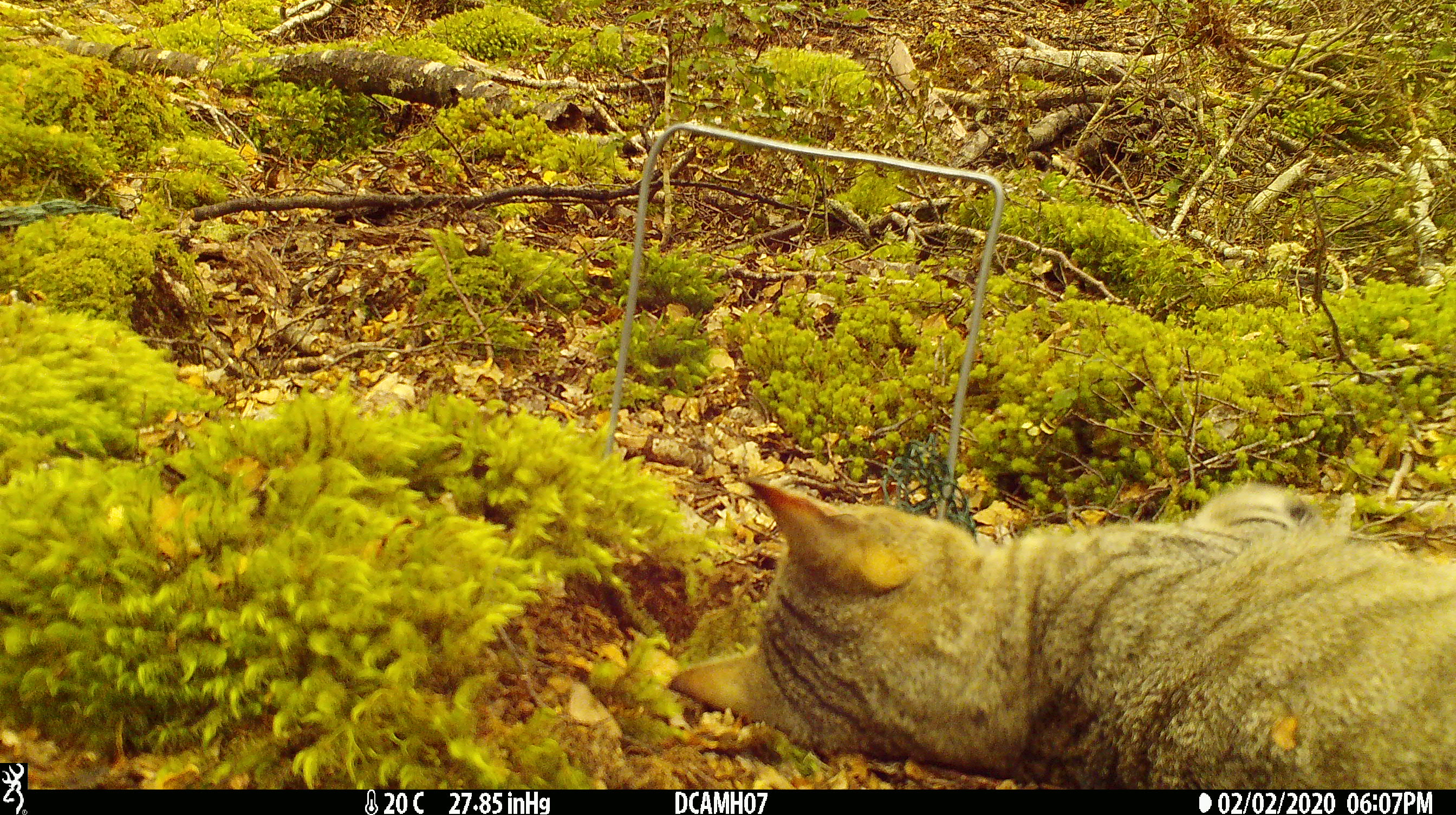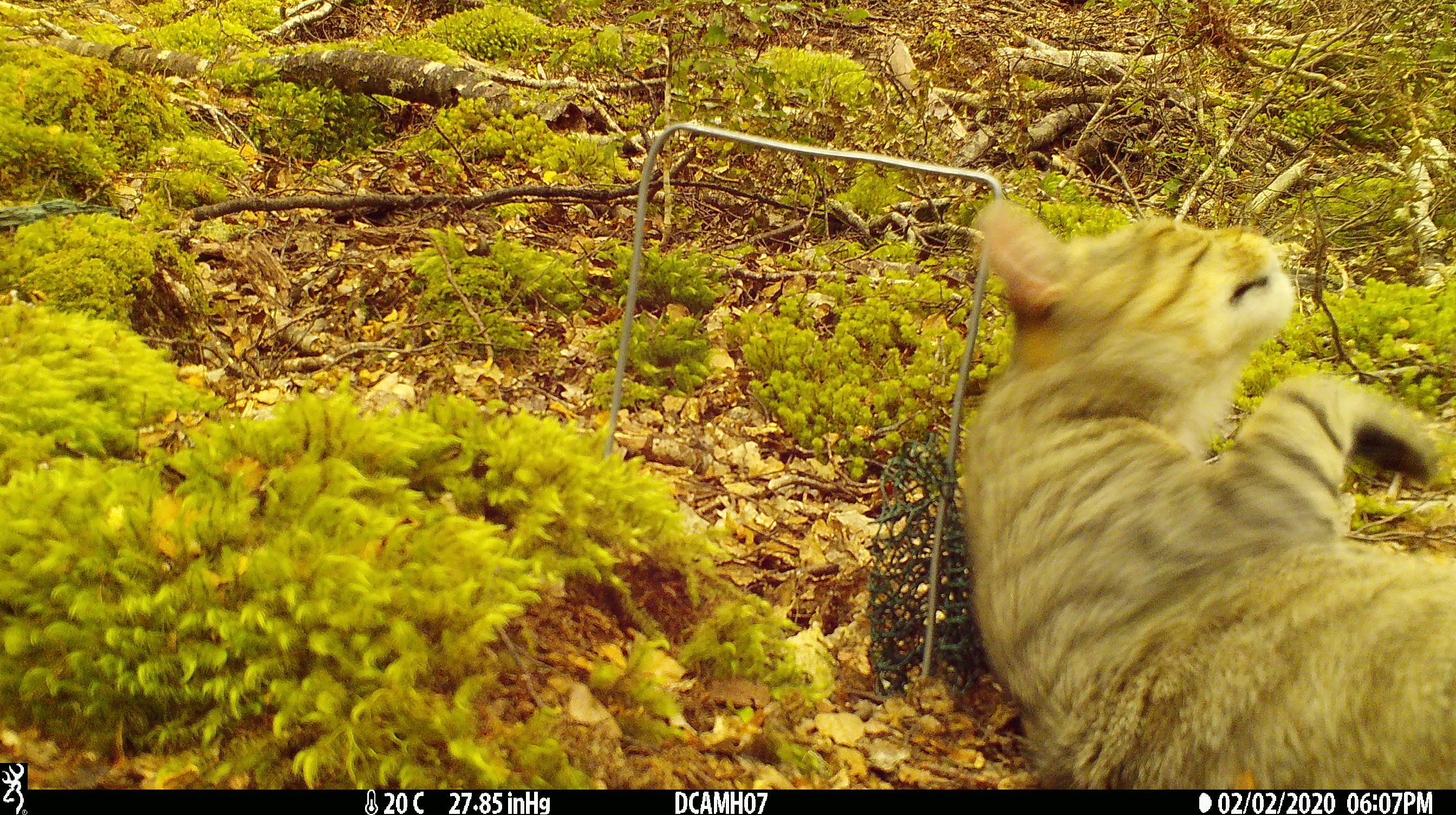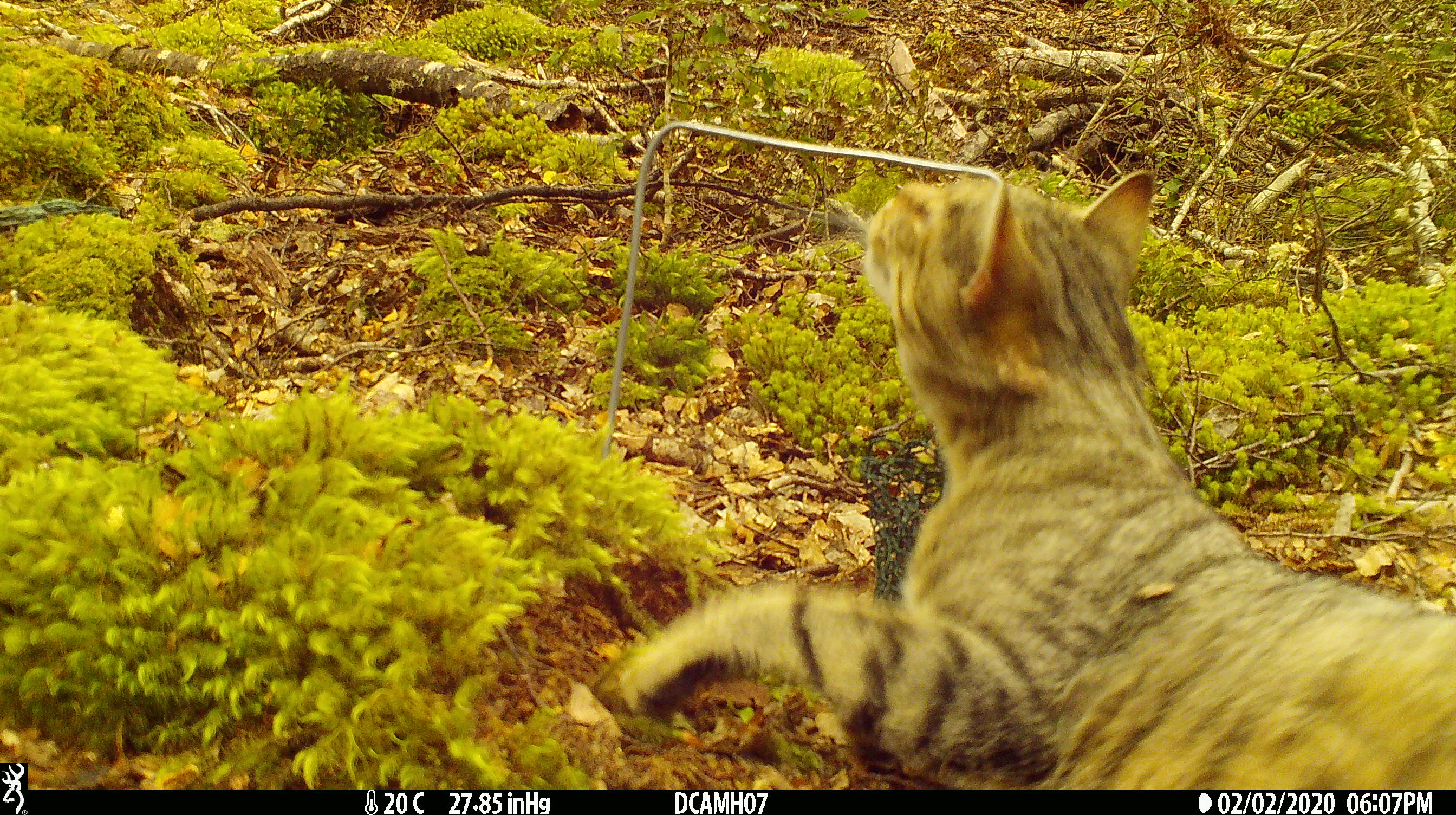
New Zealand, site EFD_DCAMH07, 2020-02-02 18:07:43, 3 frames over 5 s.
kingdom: Animalia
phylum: Chordata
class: Mammalia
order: Carnivora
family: Felidae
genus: Felis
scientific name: Felis catus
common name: domestic cat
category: cat